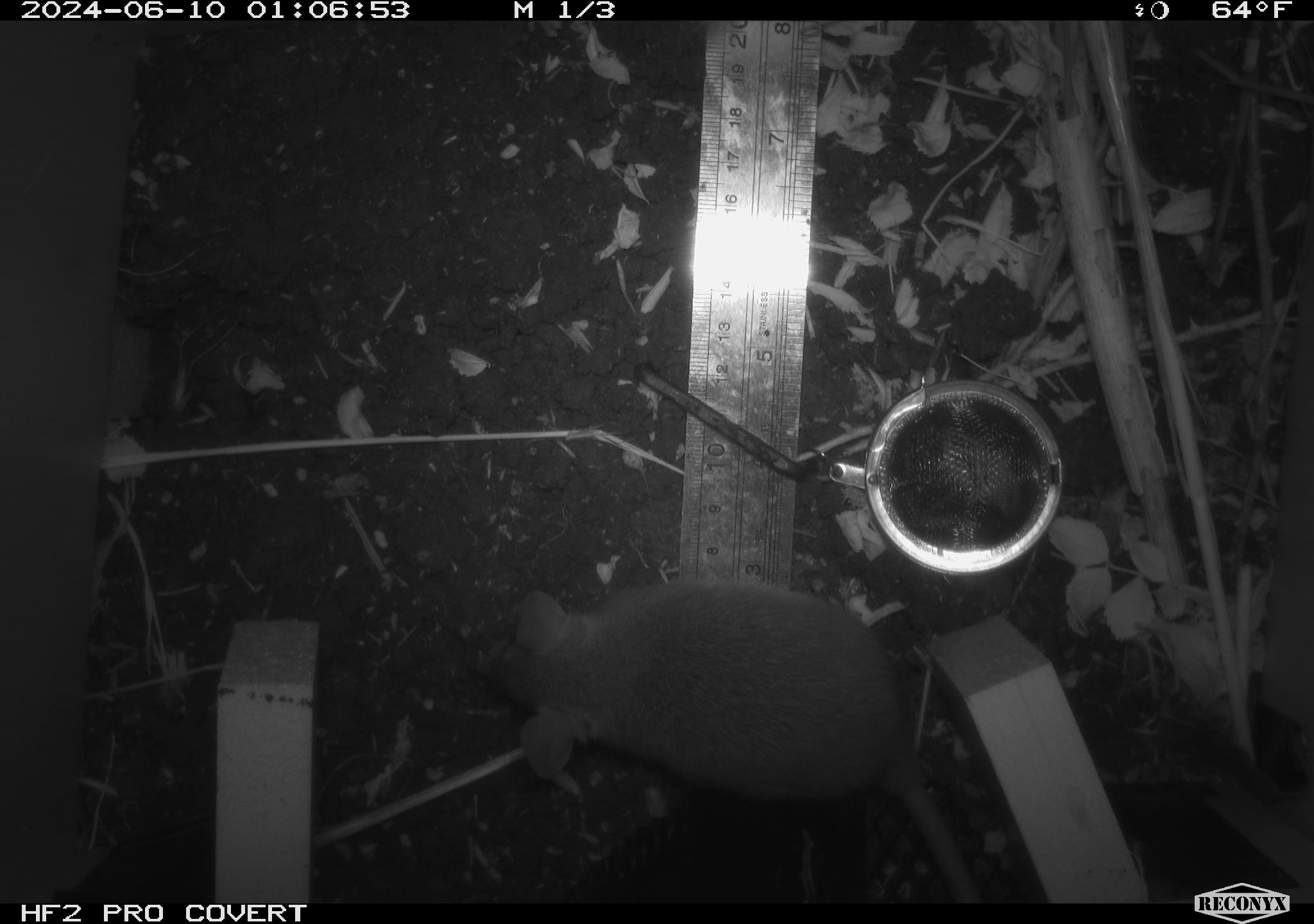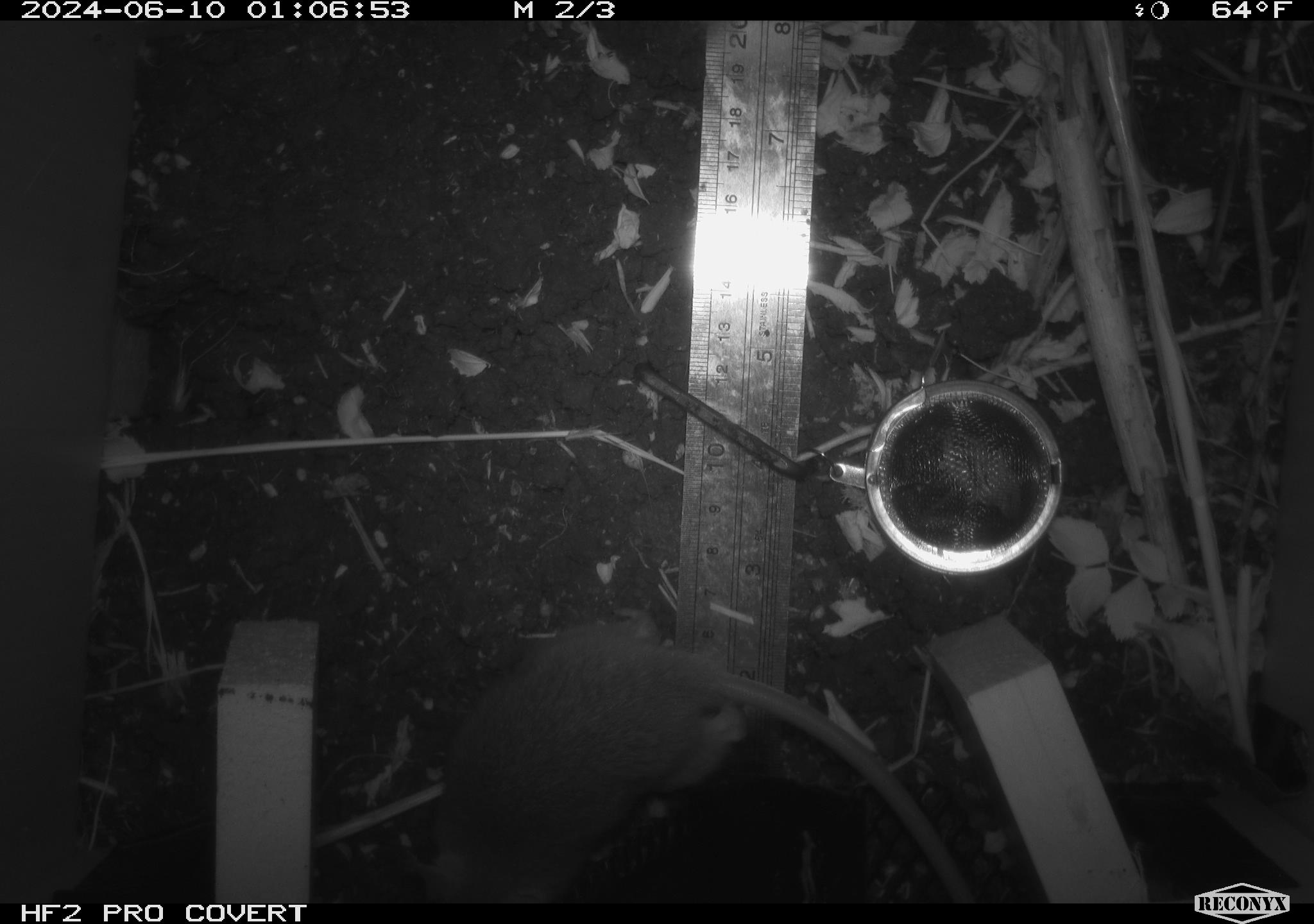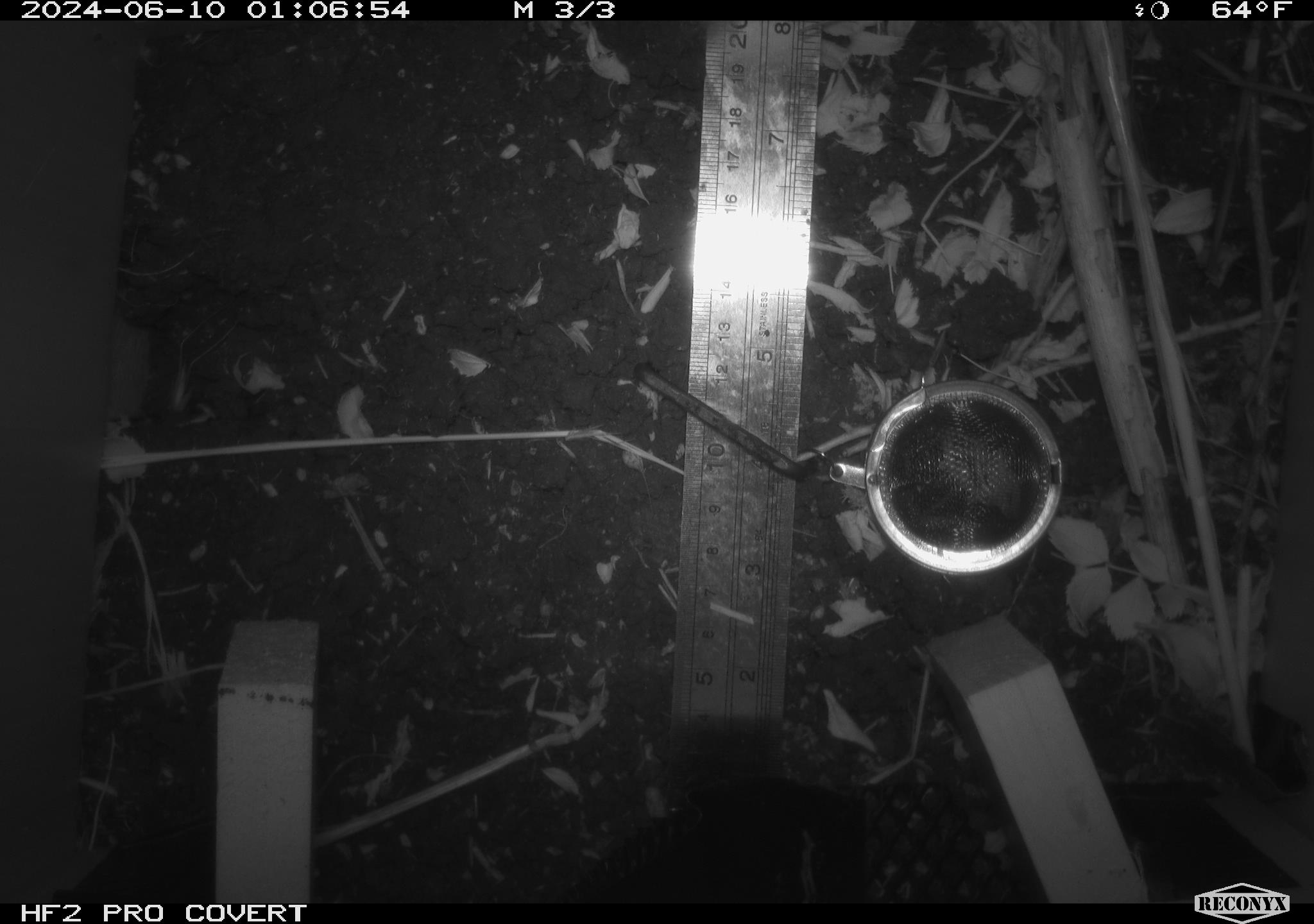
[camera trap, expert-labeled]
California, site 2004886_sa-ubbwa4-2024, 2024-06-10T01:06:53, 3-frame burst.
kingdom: Animalia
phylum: Chordata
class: Mammalia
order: Rodentia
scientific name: Rodentia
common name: woodrat or rat or mouse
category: woodrat or rat or mouse species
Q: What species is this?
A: Woodrat or rat or mouse species (woodrat or rat or mouse) (Rodentia).